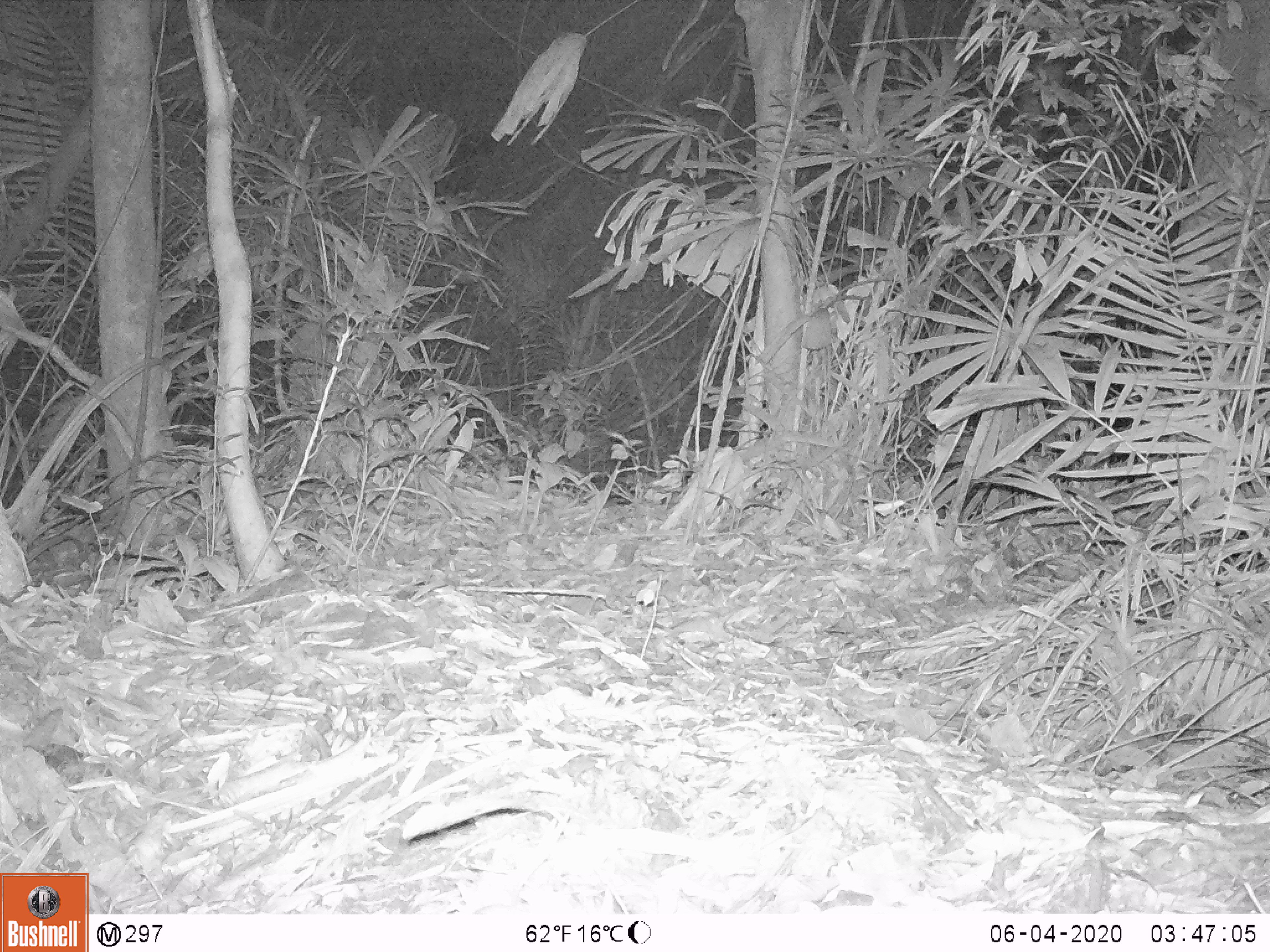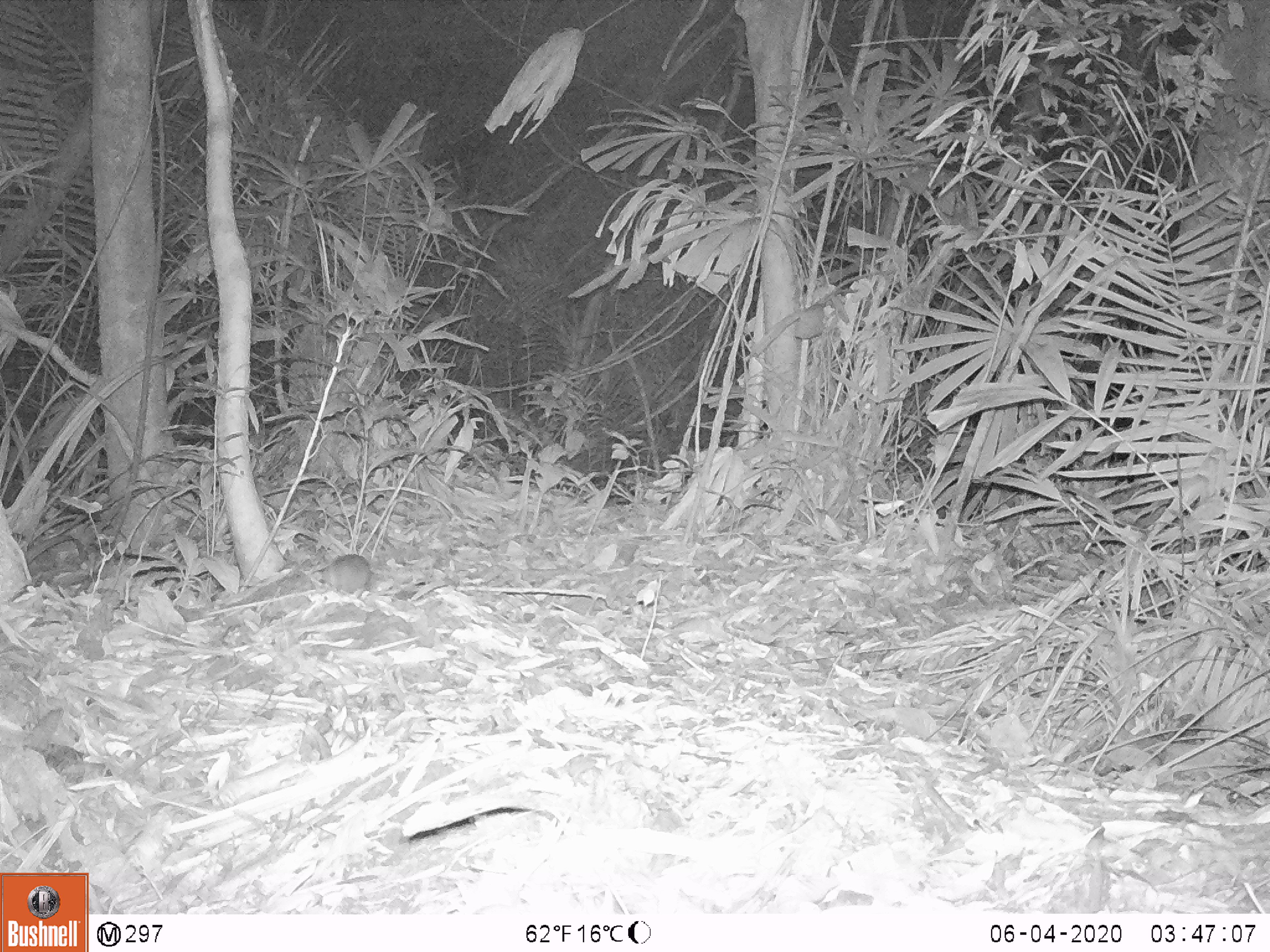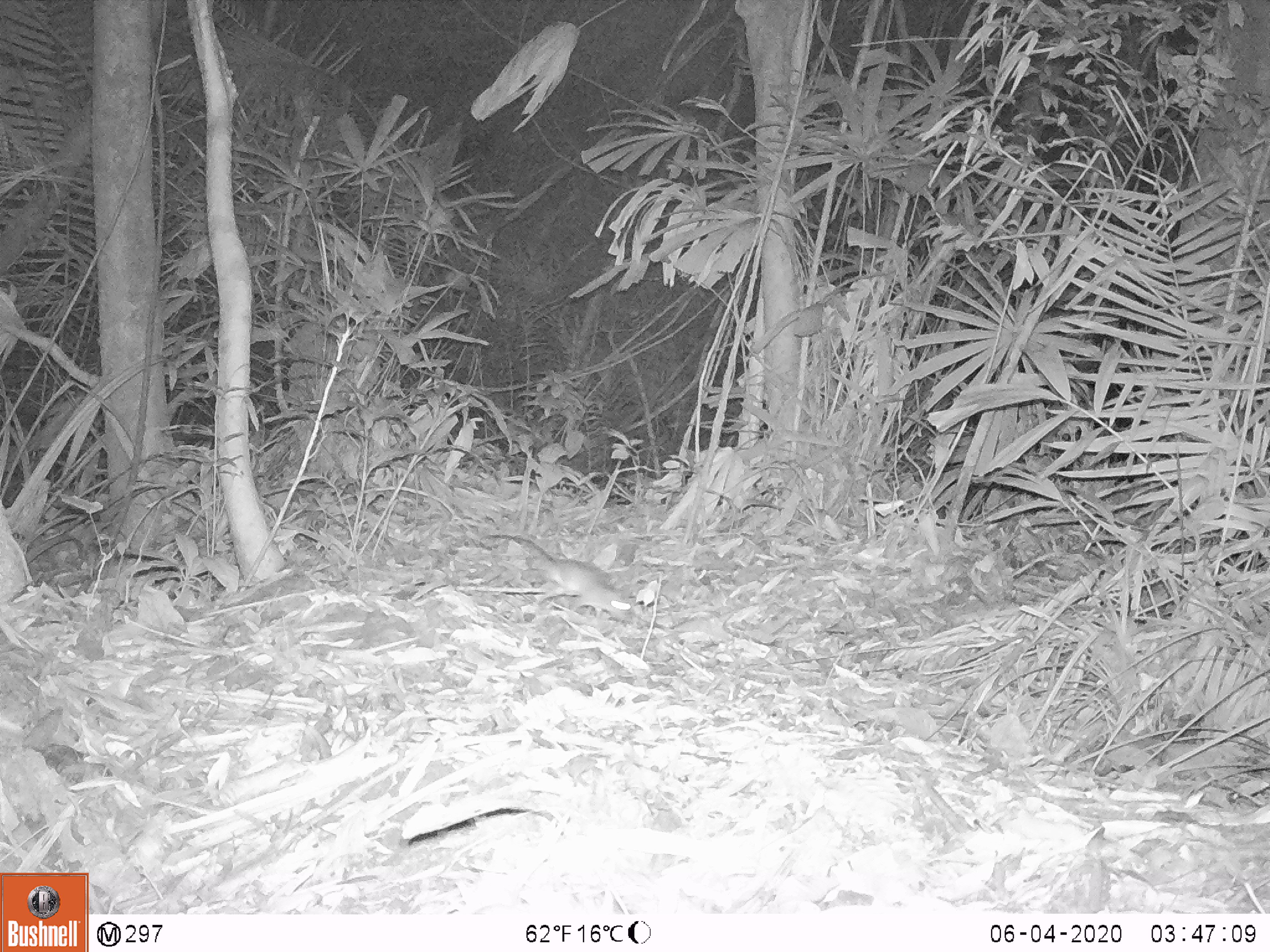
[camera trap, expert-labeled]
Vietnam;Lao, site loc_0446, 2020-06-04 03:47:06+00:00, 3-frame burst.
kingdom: Animalia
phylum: Chordata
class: Mammalia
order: Rodentia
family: Muridae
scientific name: Muridae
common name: old-world mice and rats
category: unidentified murid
Unidentified murid (old-world mice and rats) (Muridae). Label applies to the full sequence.